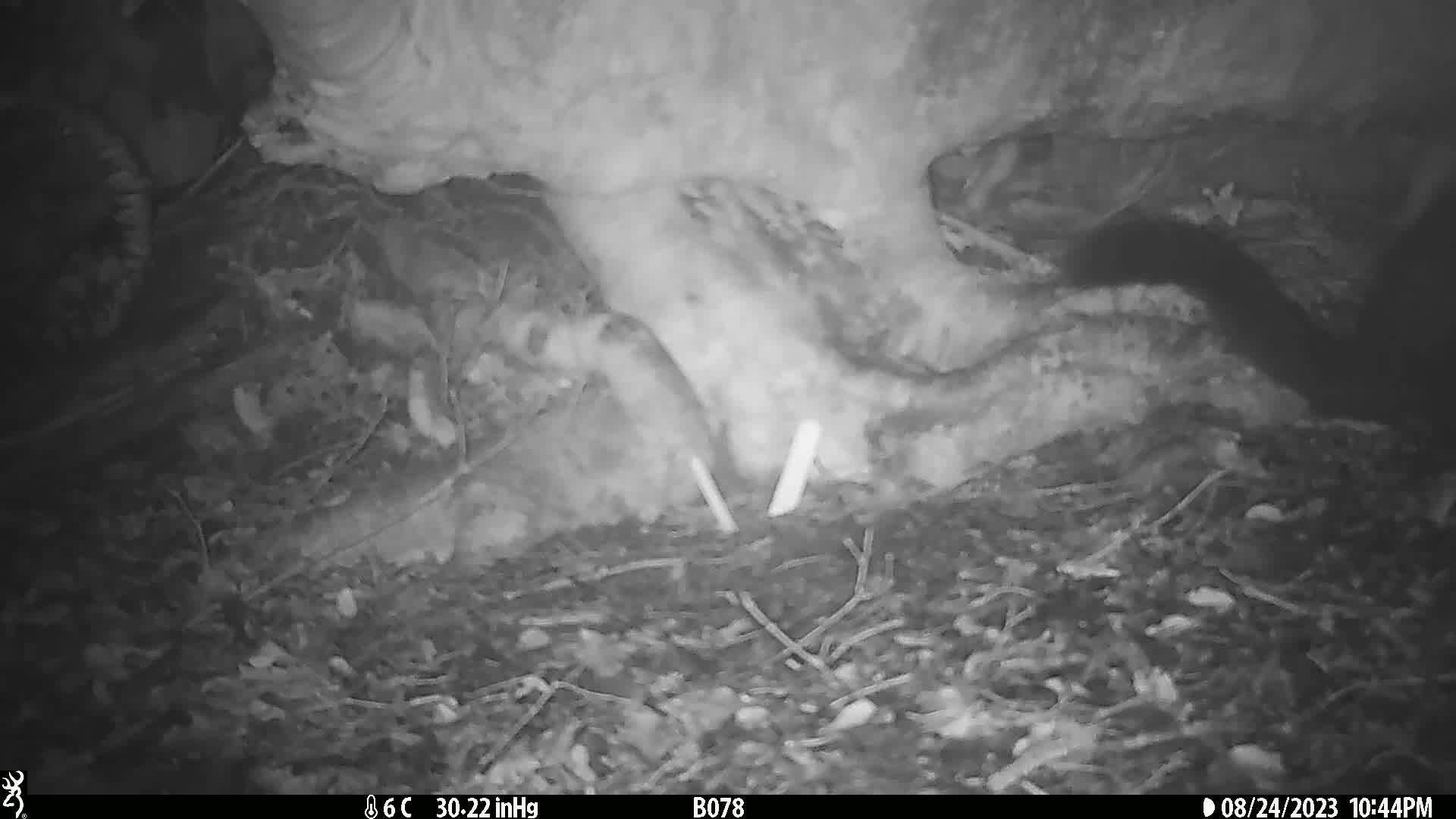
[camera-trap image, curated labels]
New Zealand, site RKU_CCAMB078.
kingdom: Animalia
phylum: Chordata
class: Mammalia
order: Diprotodontia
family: Phalangeridae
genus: Trichosurus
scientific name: Trichosurus vulpecula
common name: common brushtail possum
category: possum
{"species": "possum (common brushtail possum) (Trichosurus vulpecula)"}